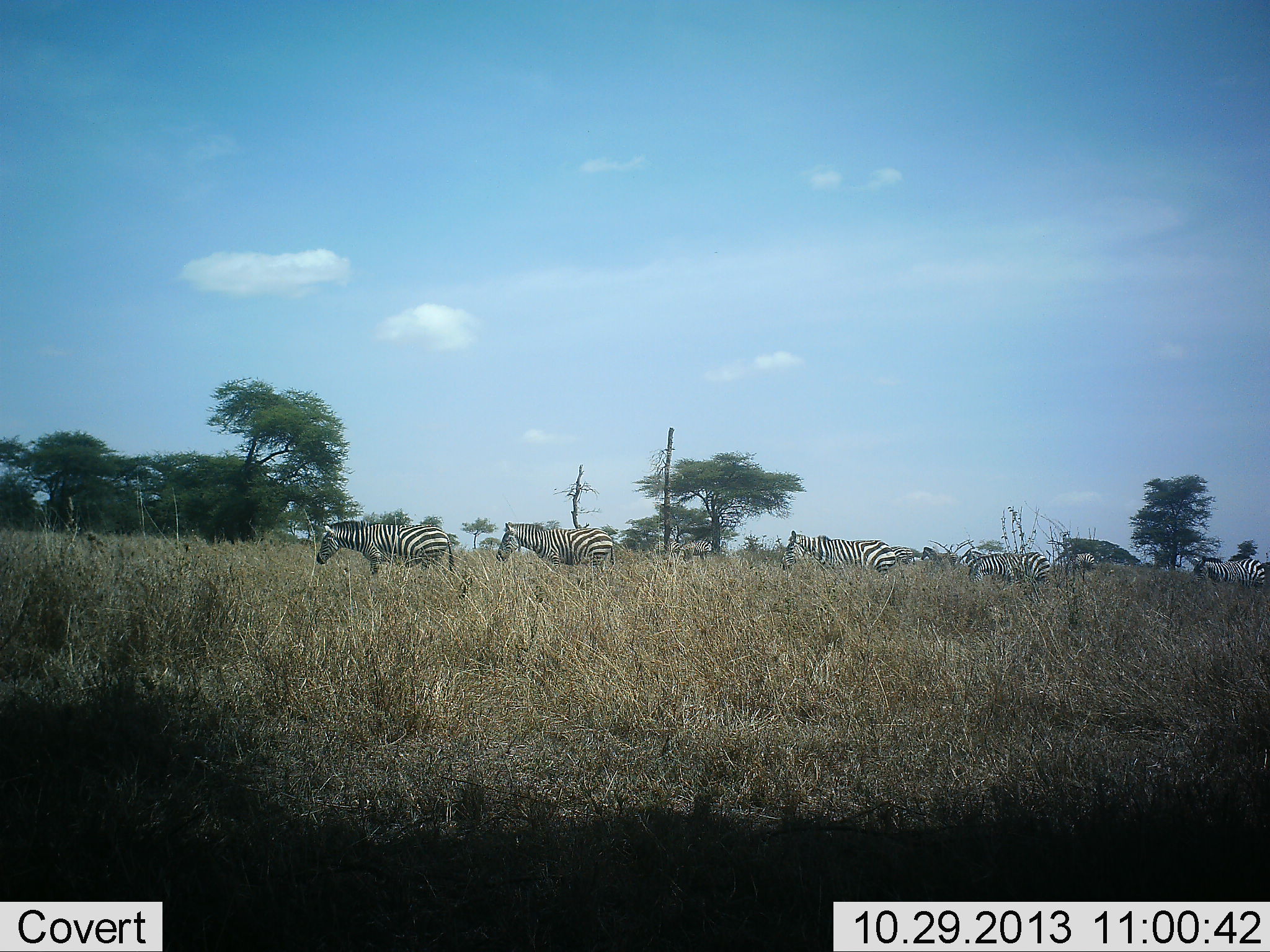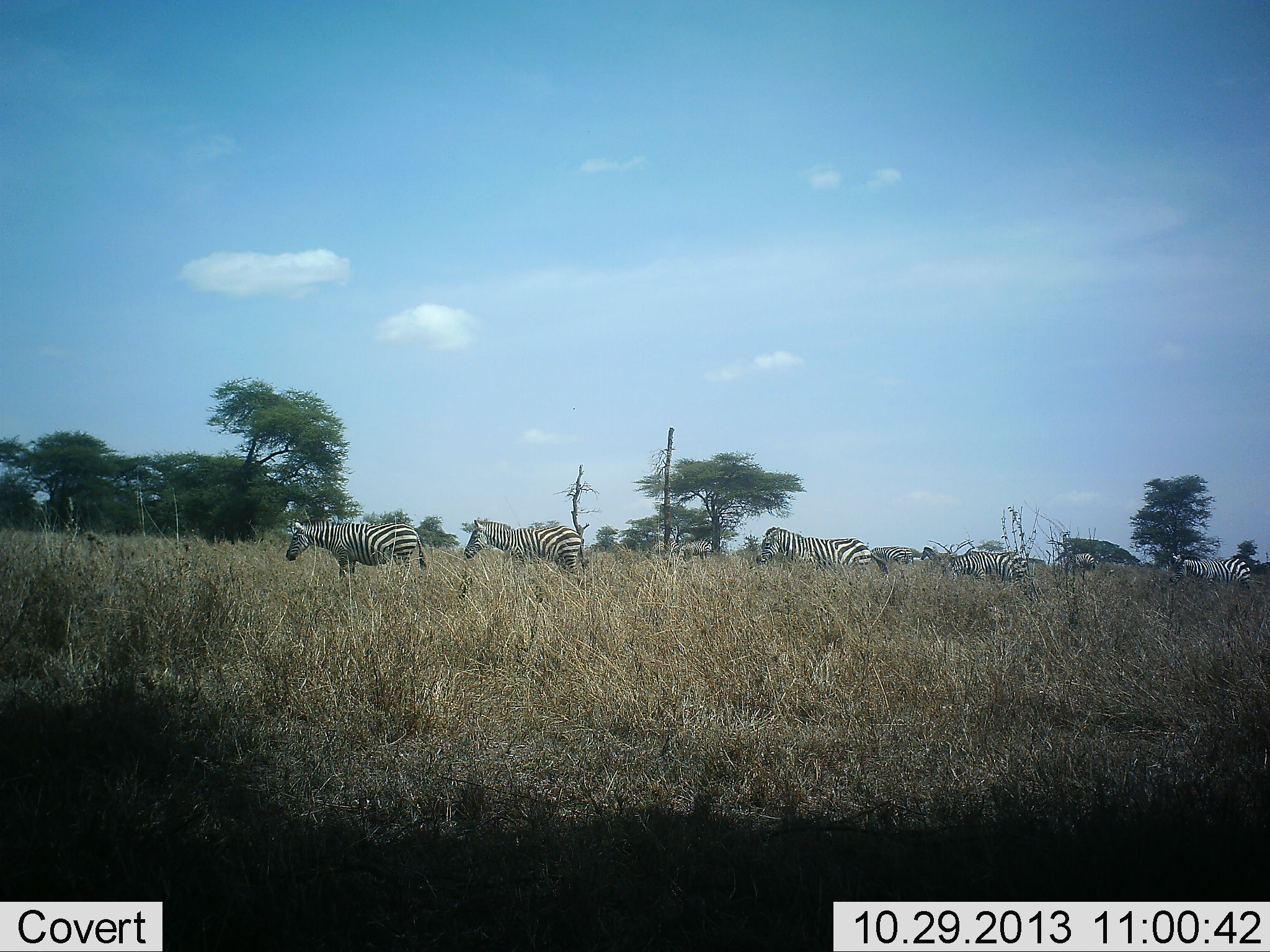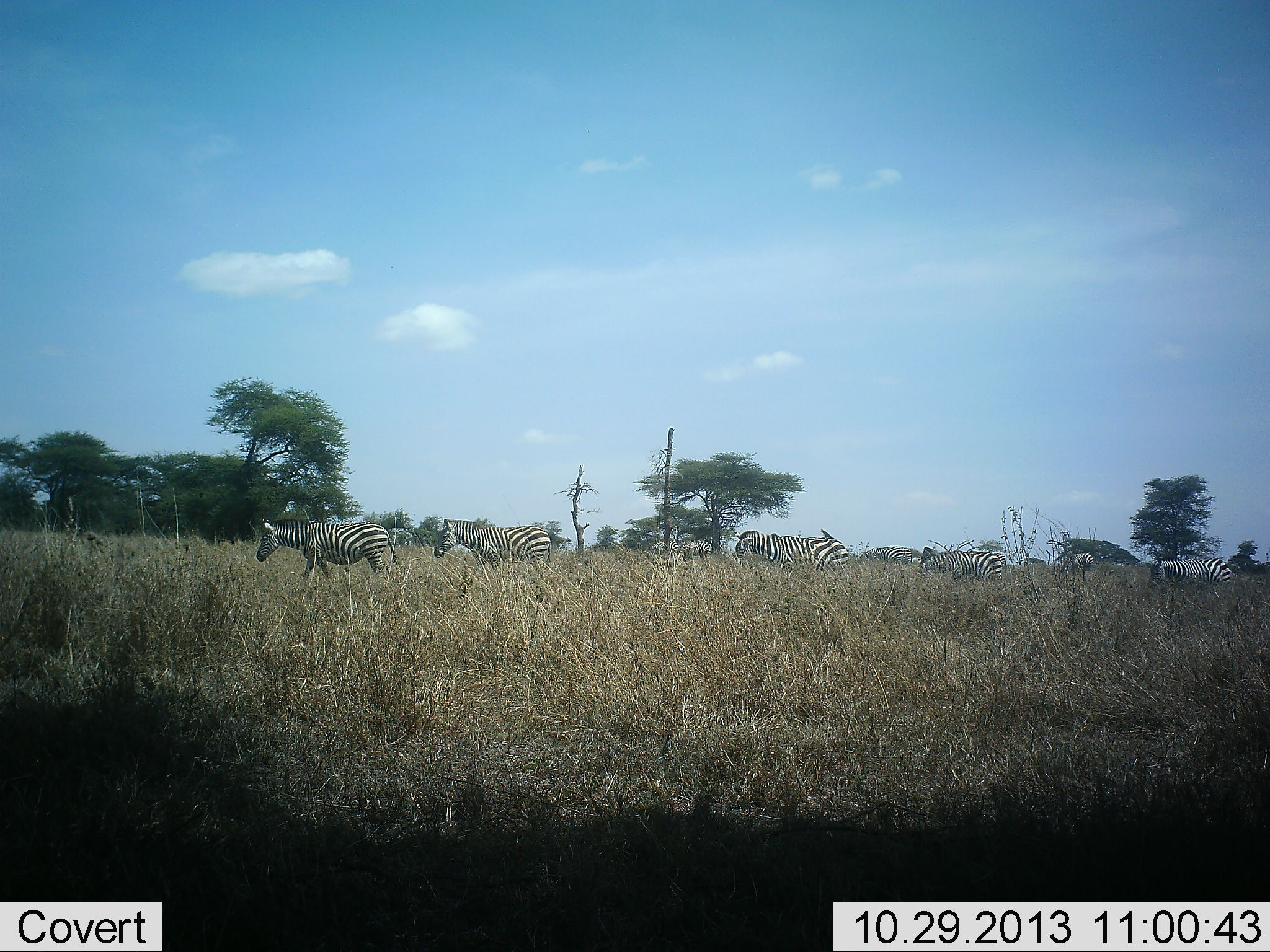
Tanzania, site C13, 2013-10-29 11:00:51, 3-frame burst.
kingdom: Animalia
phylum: Chordata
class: Mammalia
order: Perissodactyla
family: Equidae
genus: Equus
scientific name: Equus quagga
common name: plains zebra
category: zebra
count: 7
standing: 26%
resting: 5%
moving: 84%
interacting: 5%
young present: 5%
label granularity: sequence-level